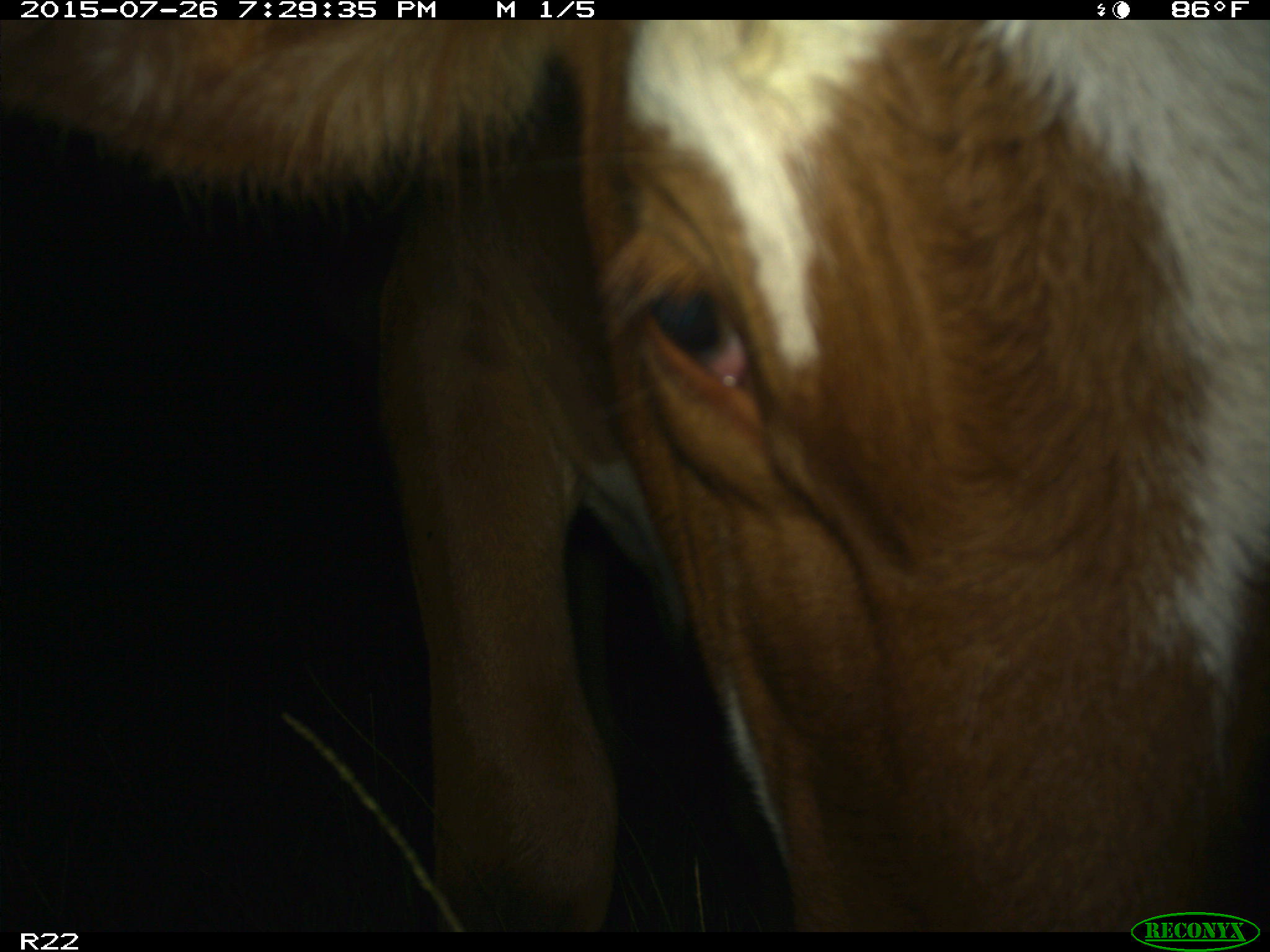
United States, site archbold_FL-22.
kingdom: Animalia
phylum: Chordata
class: Mammalia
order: Artiodactyla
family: Bovidae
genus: Bos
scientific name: Bos taurus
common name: domestic cow